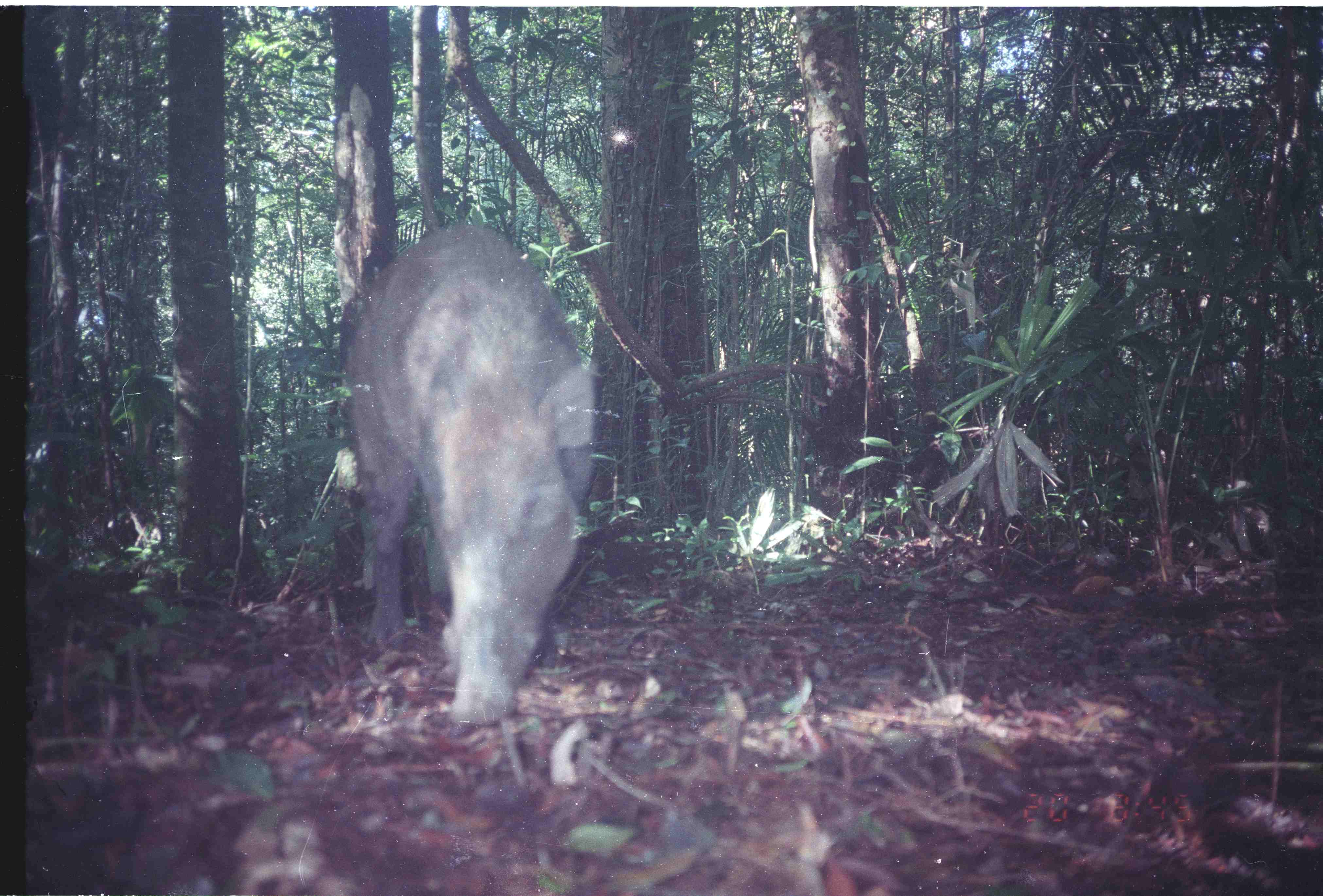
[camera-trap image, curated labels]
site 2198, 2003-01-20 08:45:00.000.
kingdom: Animalia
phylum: Chordata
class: Mammalia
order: Artiodactyla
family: Suidae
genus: Sus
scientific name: Sus scrofa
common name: wild boar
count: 1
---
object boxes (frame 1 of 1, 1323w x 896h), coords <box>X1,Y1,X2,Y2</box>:
sus scrofa: <box>340,225,605,738</box>